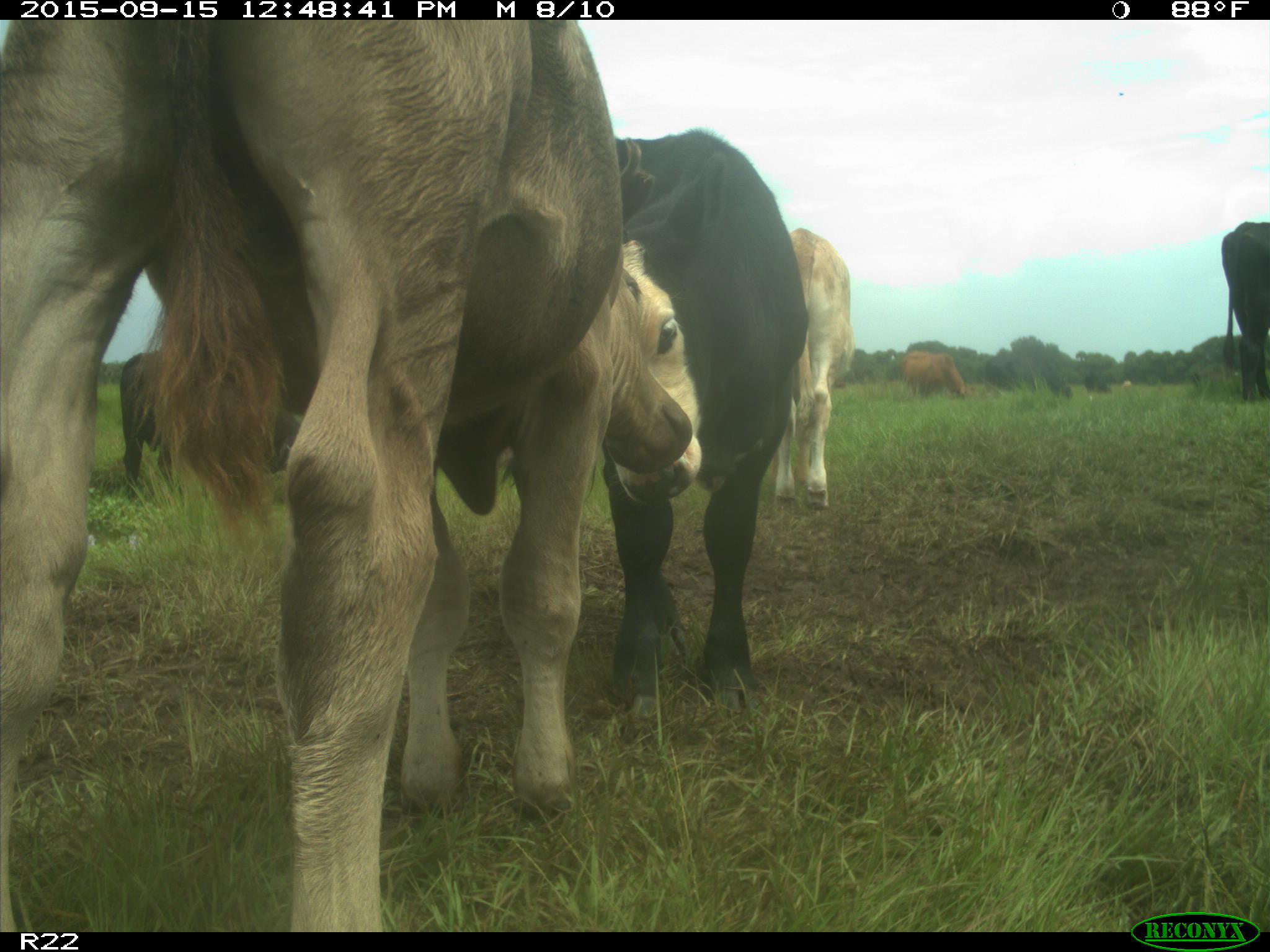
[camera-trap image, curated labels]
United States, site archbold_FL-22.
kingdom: Animalia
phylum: Chordata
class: Mammalia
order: Artiodactyla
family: Bovidae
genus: Bos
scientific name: Bos taurus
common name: domestic cow